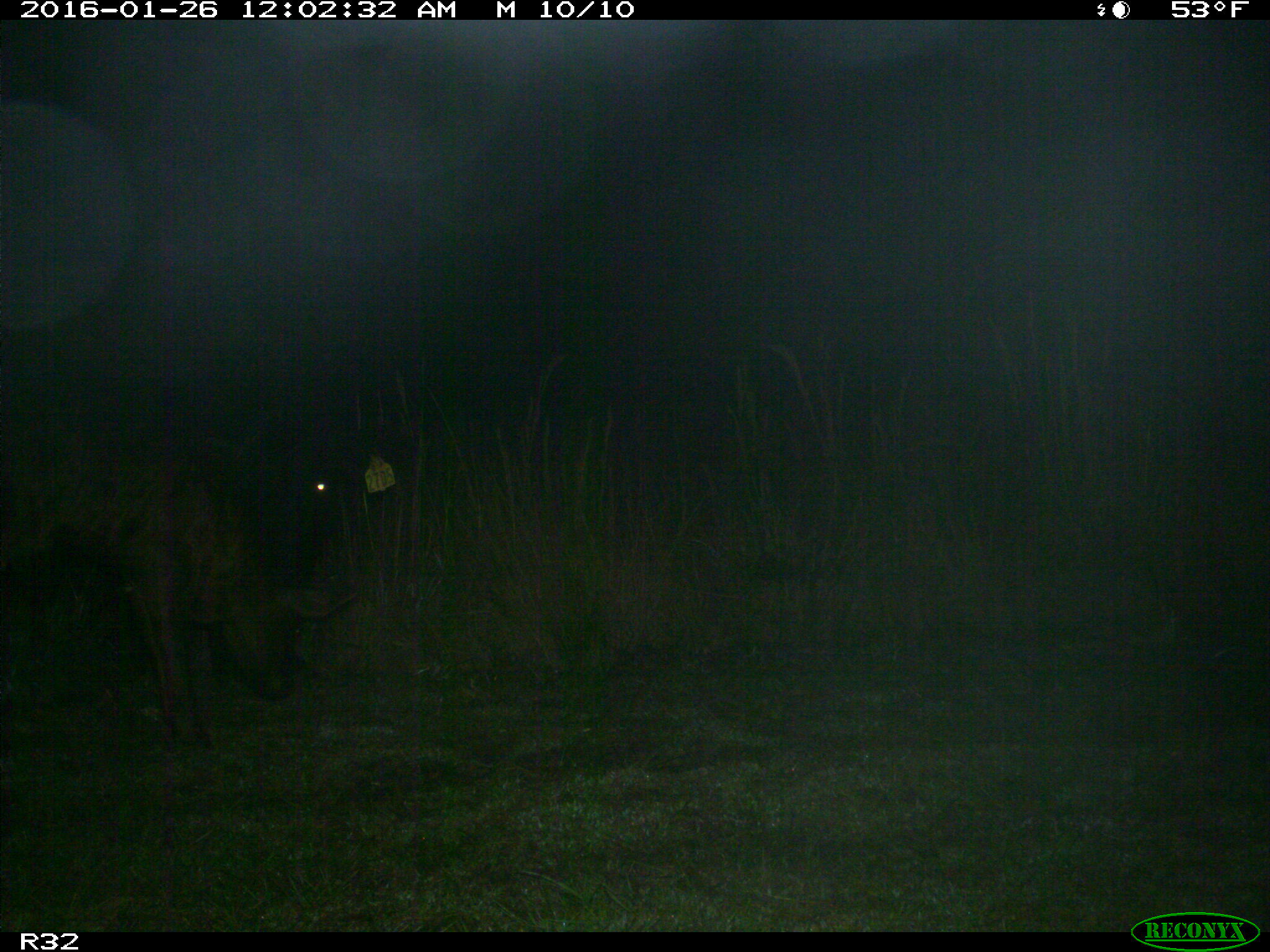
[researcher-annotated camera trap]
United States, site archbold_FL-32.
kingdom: Animalia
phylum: Chordata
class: Mammalia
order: Artiodactyla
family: Bovidae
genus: Bos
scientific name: Bos taurus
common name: domestic cow